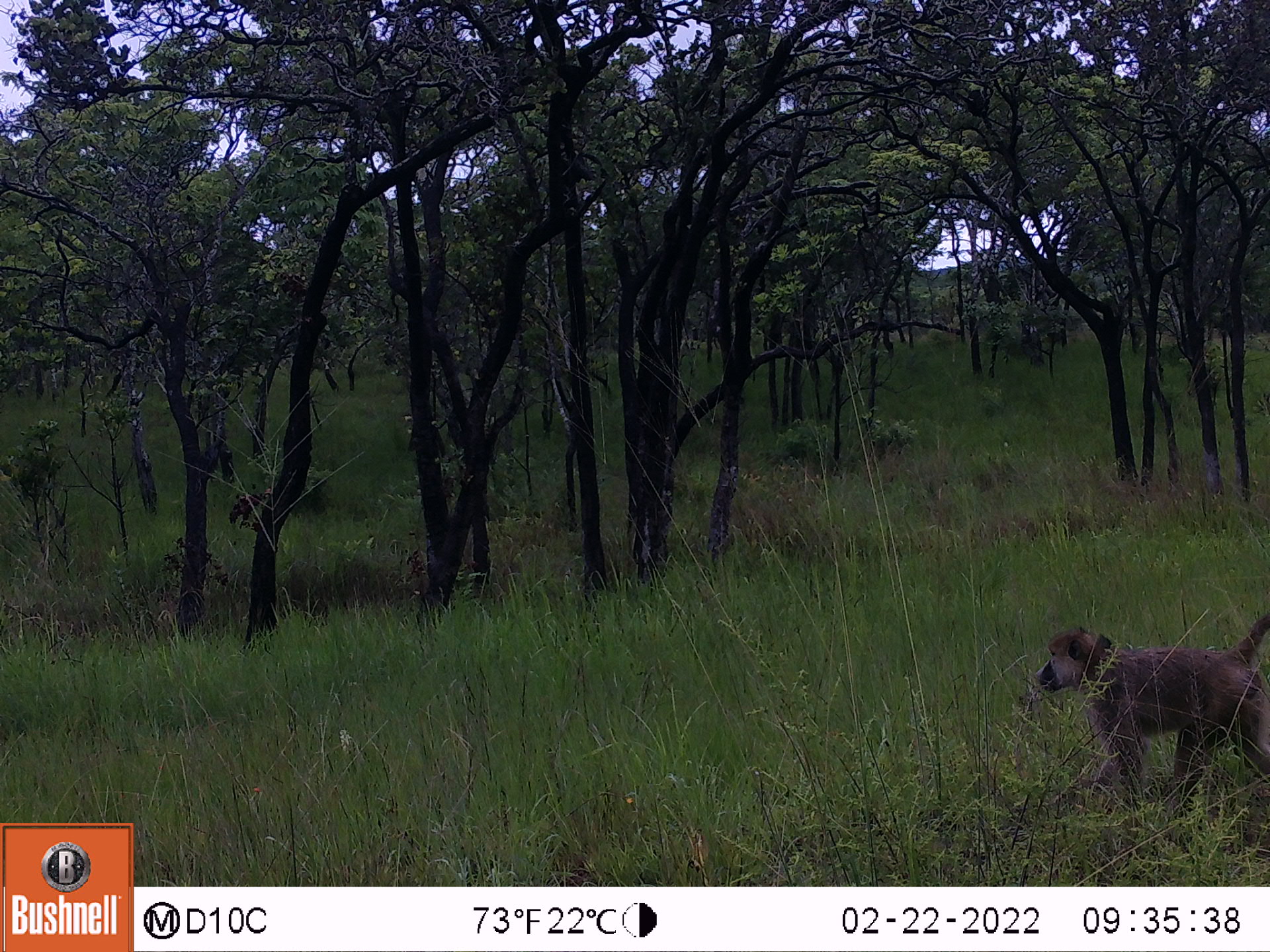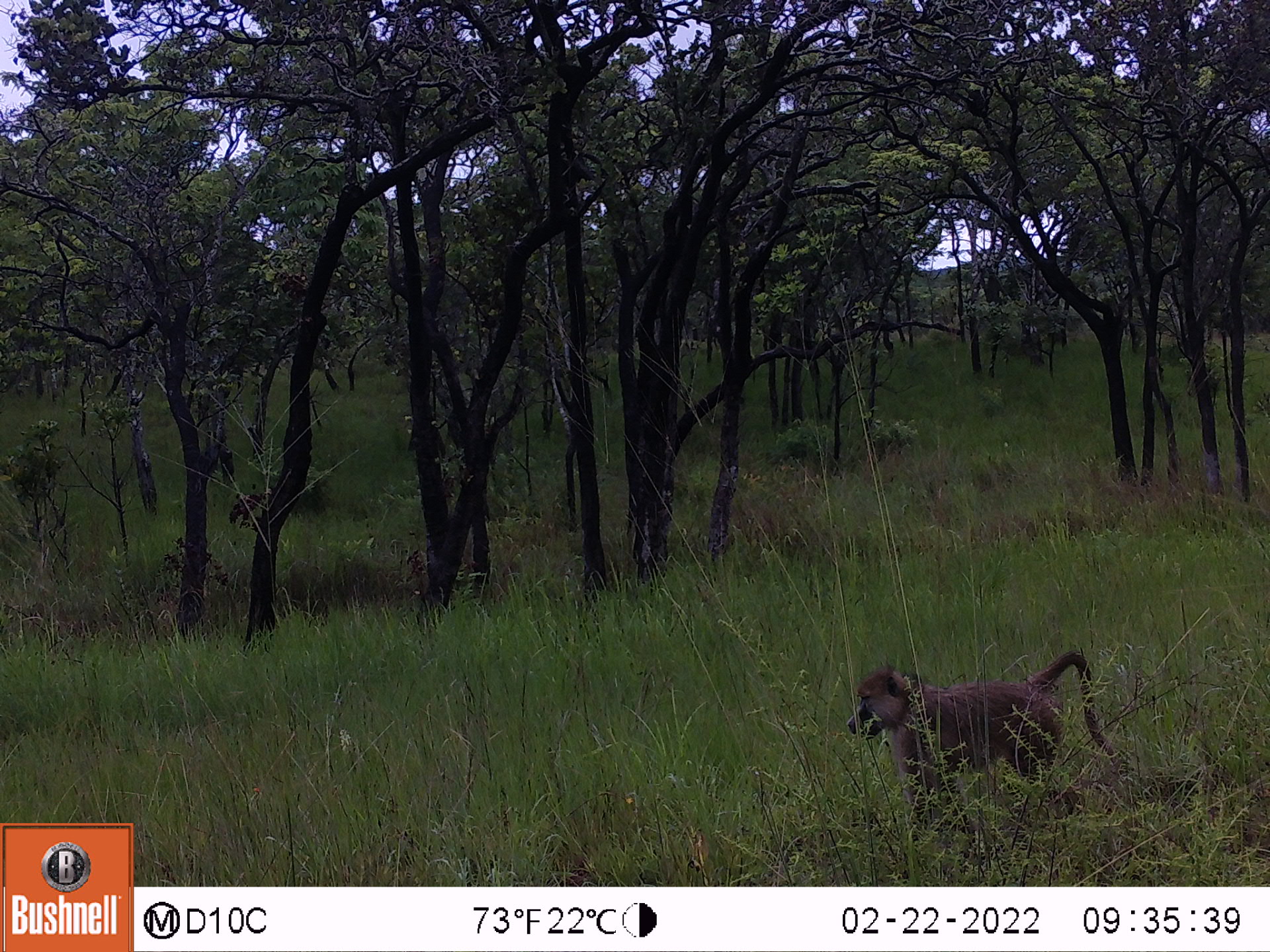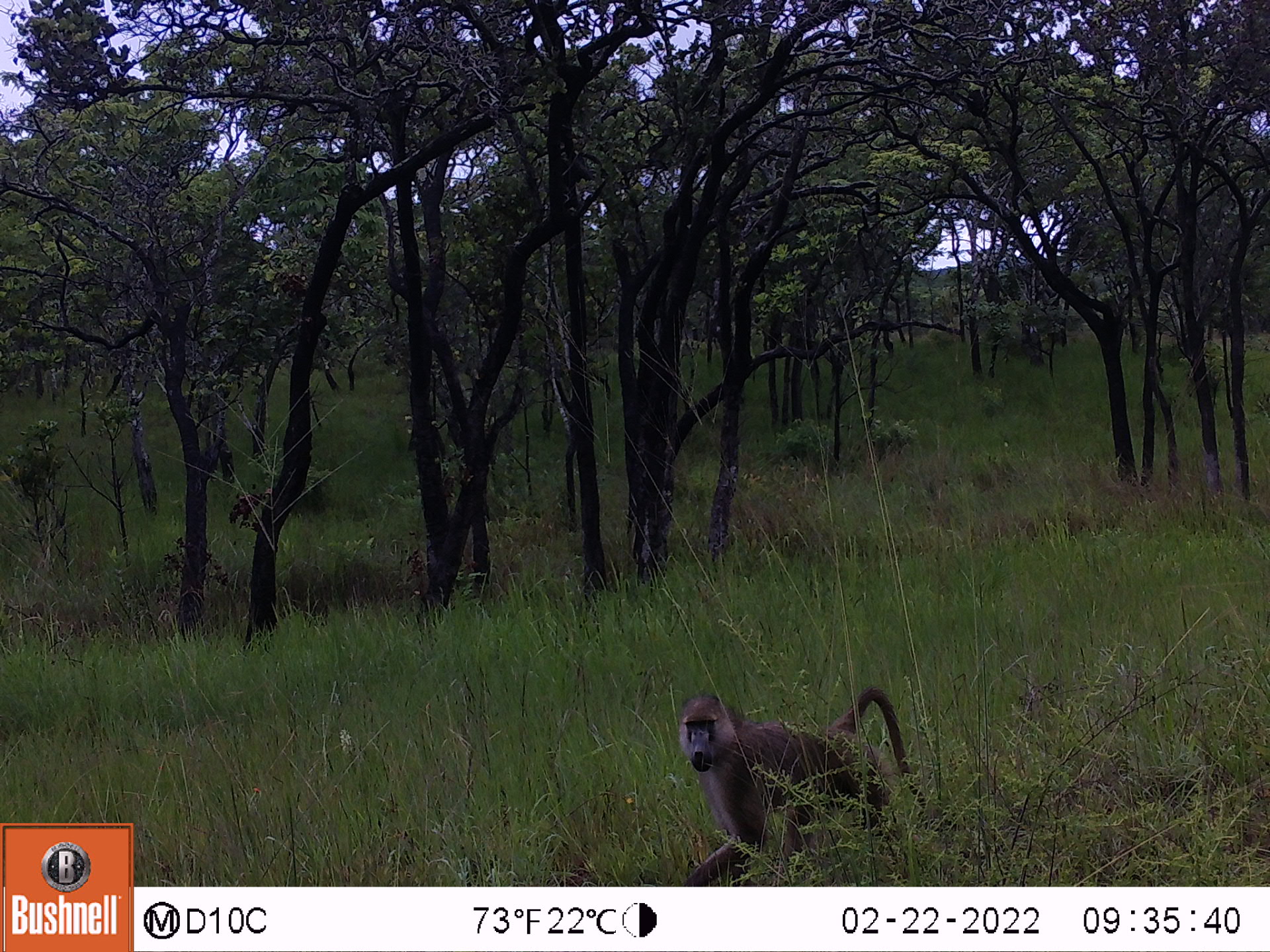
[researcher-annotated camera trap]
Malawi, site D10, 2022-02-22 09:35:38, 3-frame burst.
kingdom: Animalia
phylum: Chordata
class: Mammalia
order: Primates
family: Cercopithecidae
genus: Papio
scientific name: Papio cynocephalus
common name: yellow baboon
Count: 1.